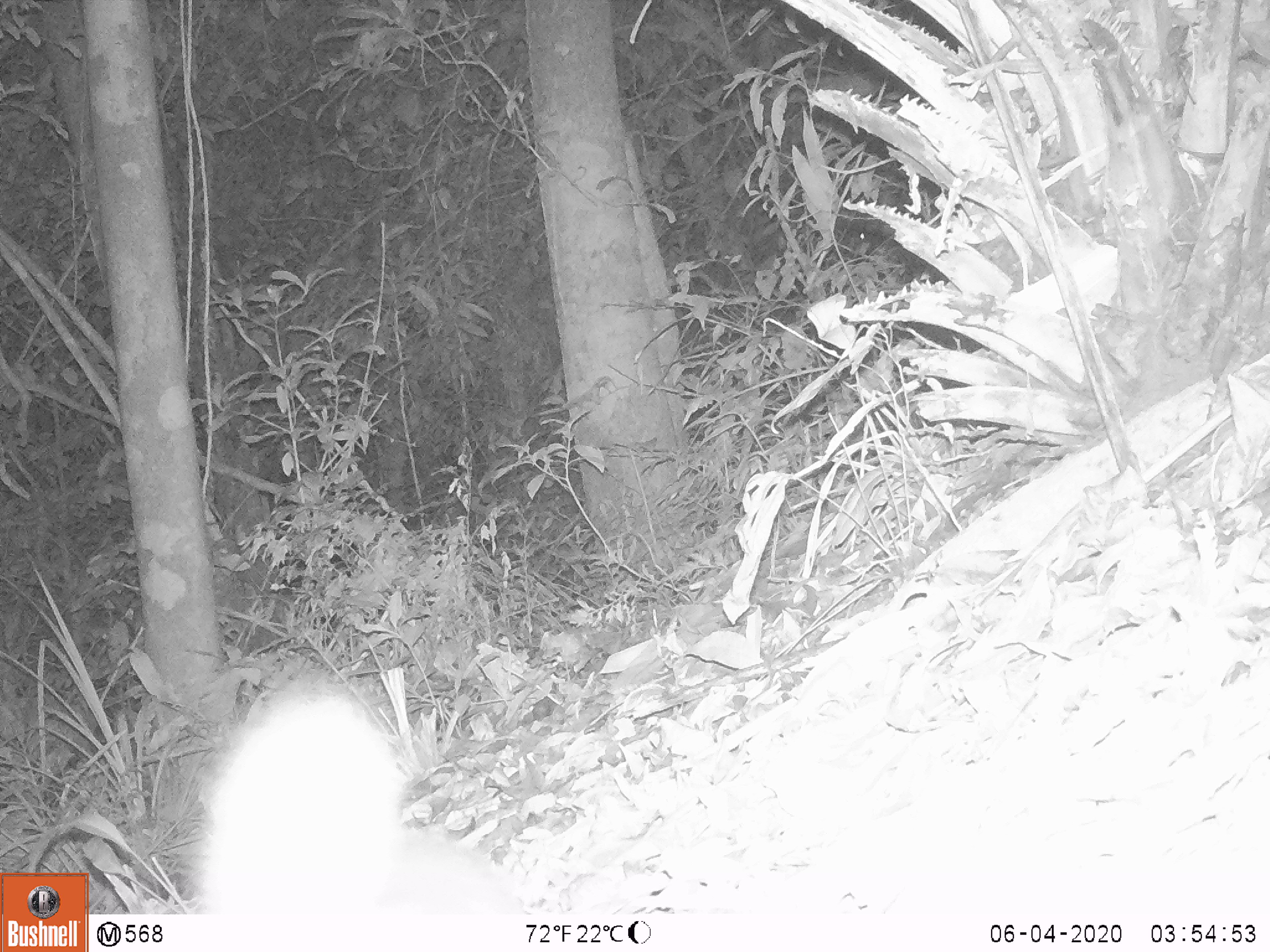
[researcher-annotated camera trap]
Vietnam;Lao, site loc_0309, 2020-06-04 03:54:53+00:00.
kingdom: Animalia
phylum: Chordata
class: Mammalia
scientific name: Mammalia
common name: mammal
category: unidentified small mammal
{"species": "unidentified small mammal (mammal) (Mammalia)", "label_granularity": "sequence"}